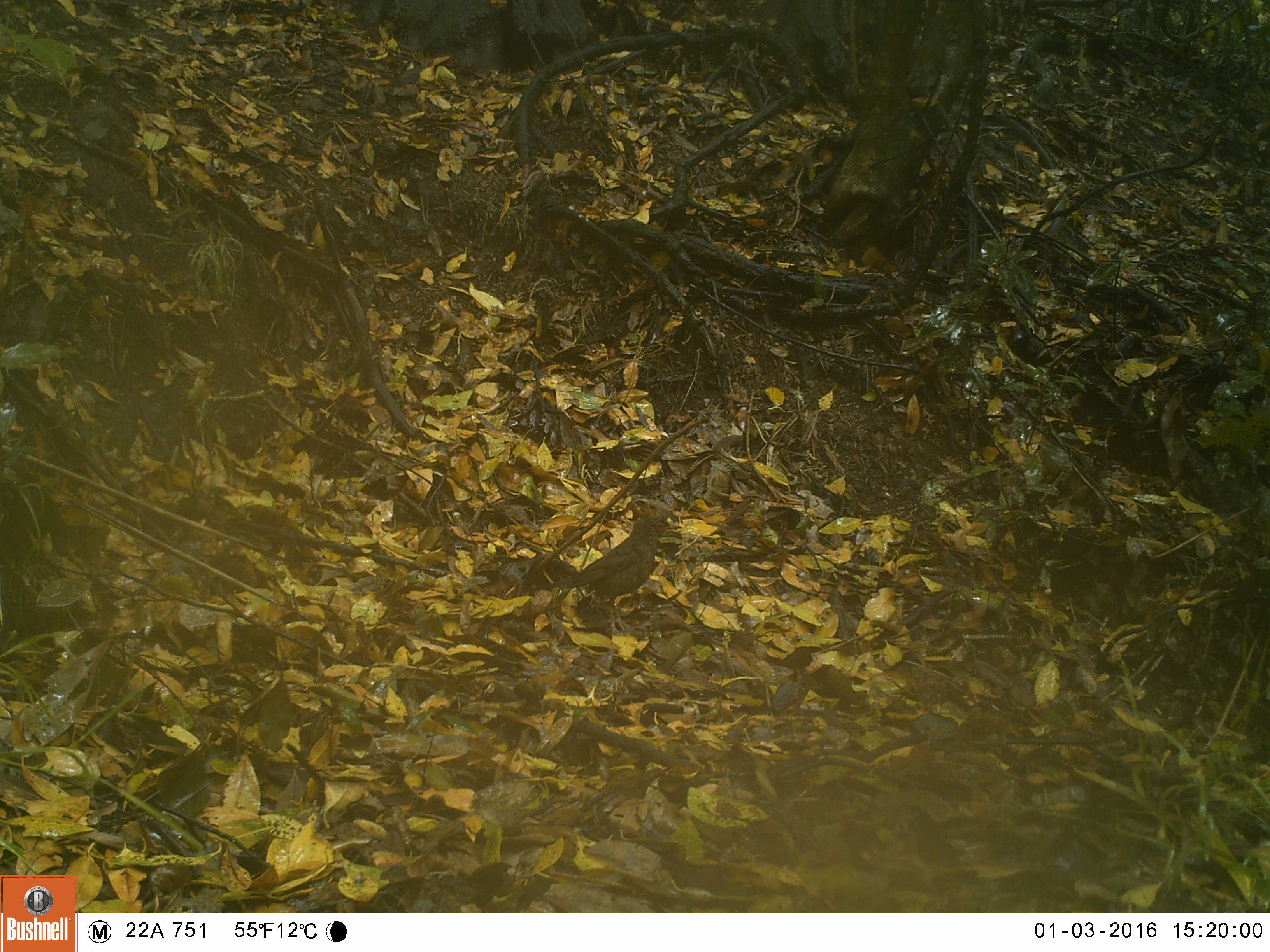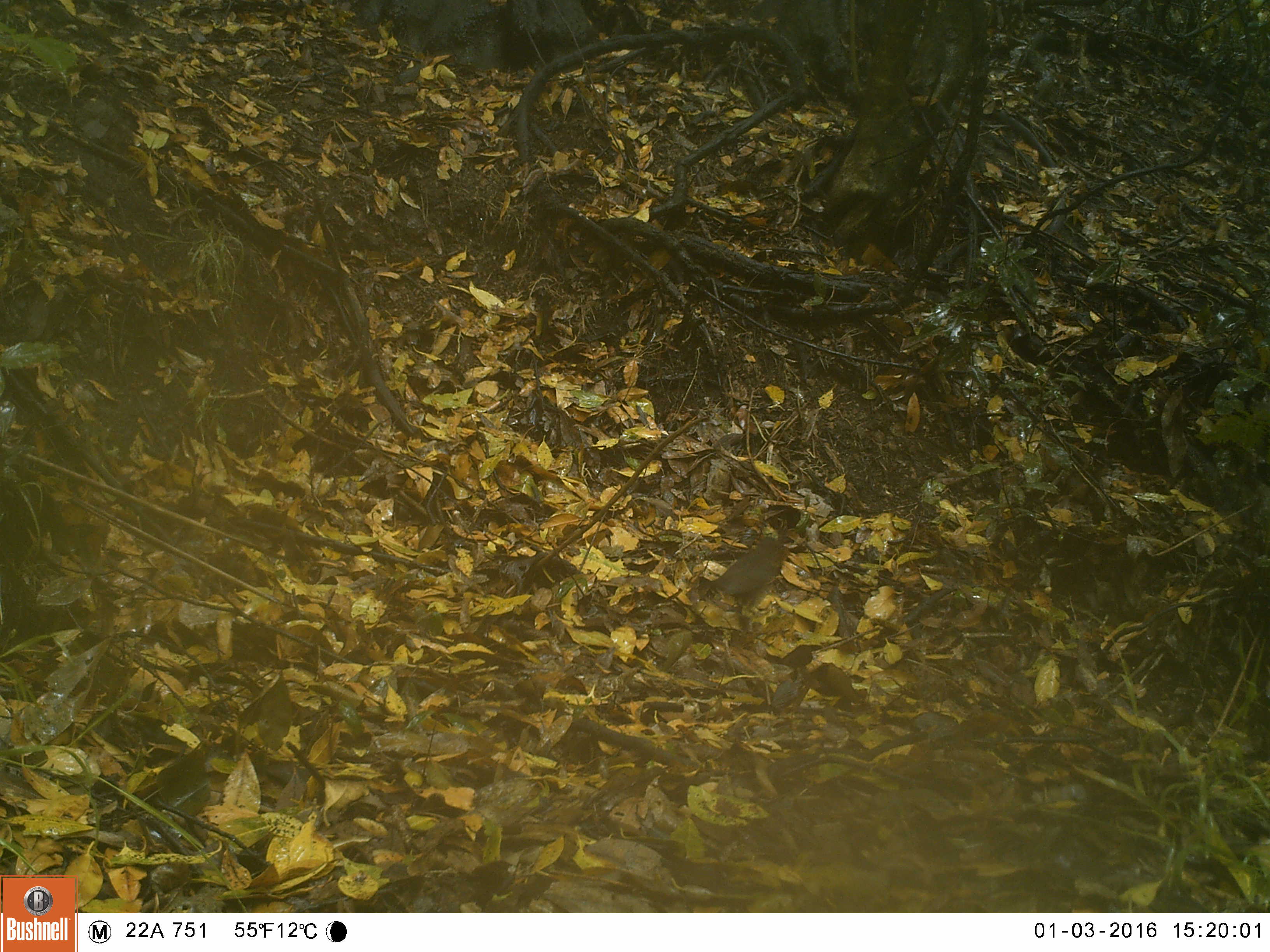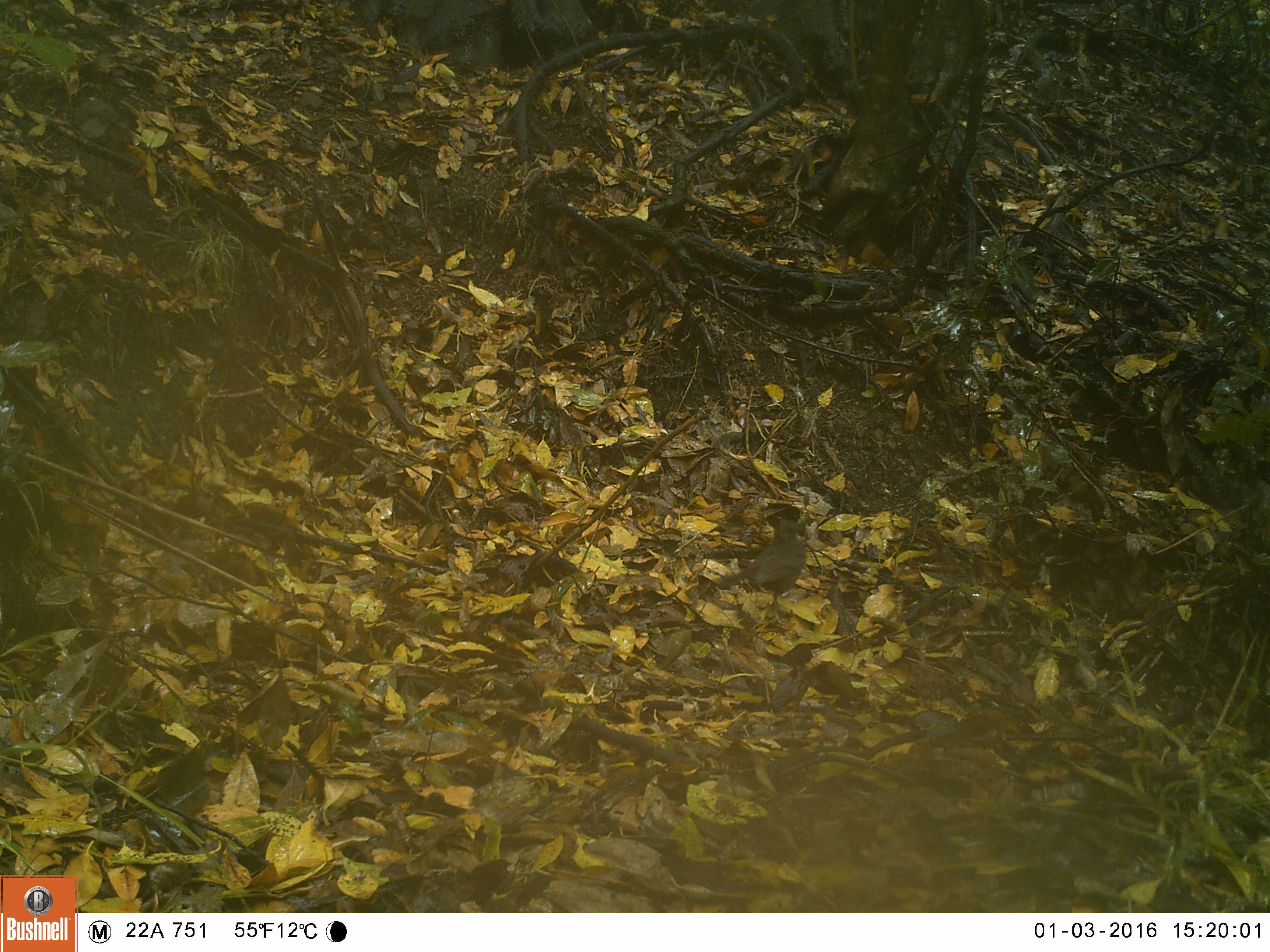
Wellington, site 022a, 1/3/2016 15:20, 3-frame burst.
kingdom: Animalia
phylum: Chordata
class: Aves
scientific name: Aves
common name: bird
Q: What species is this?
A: Bird (Aves).